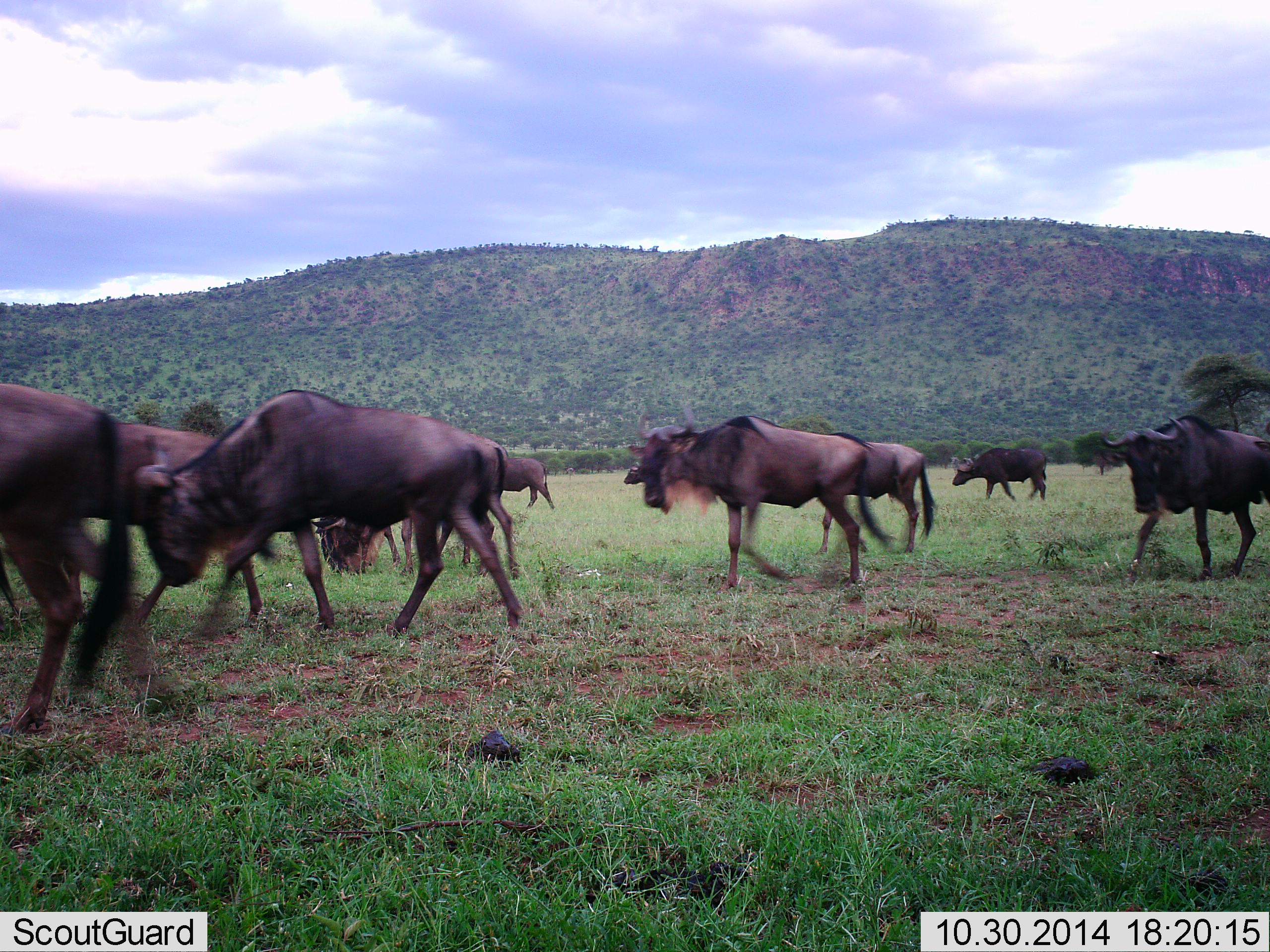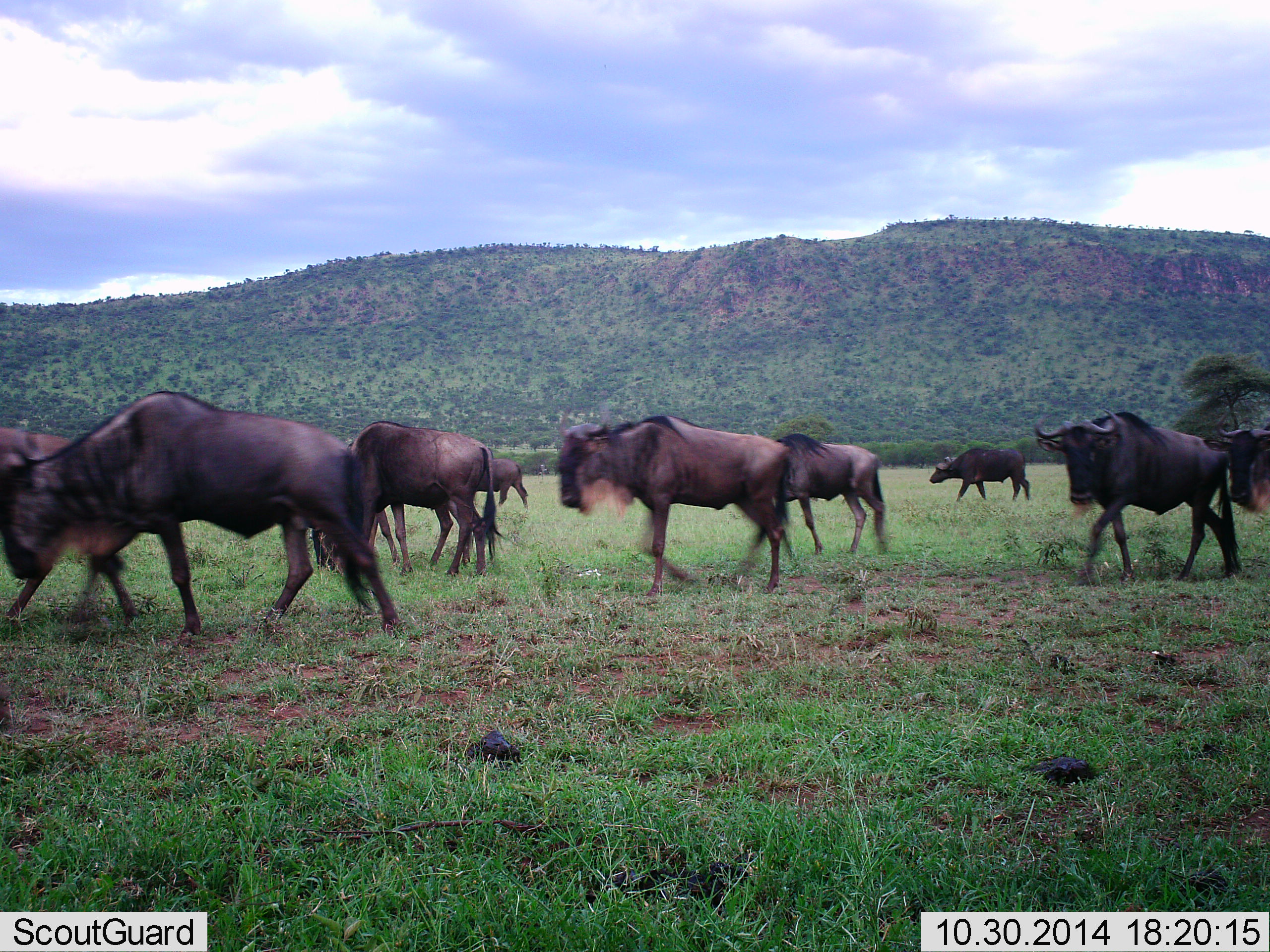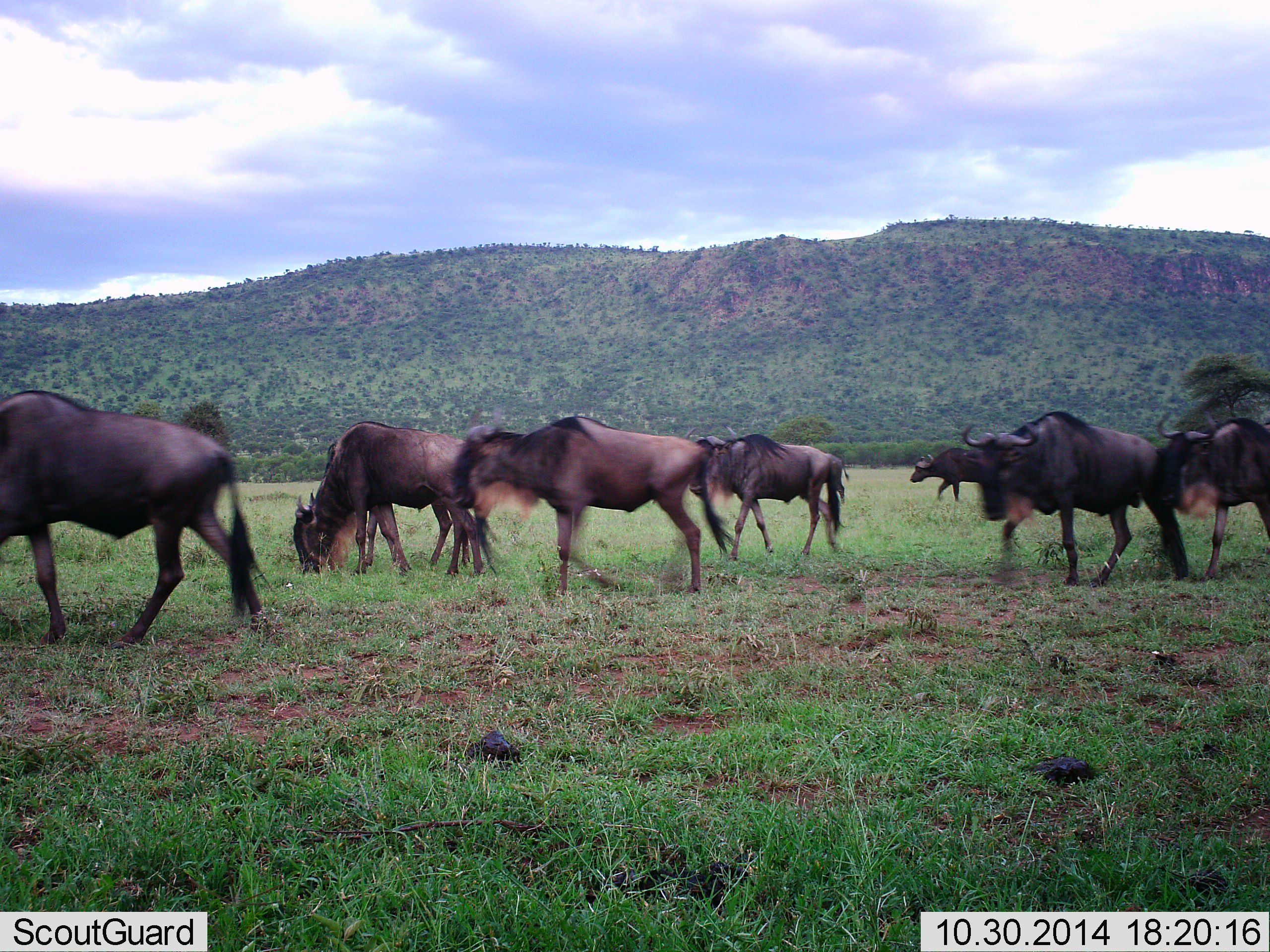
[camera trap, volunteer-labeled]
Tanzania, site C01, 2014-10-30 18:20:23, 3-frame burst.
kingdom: Animalia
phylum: Chordata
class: Mammalia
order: Artiodactyla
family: Bovidae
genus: Connochaetes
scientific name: Connochaetes taurinus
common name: blue wildebeest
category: wildebeest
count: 10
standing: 12%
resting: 6%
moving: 82%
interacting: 0%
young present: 0%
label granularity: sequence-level